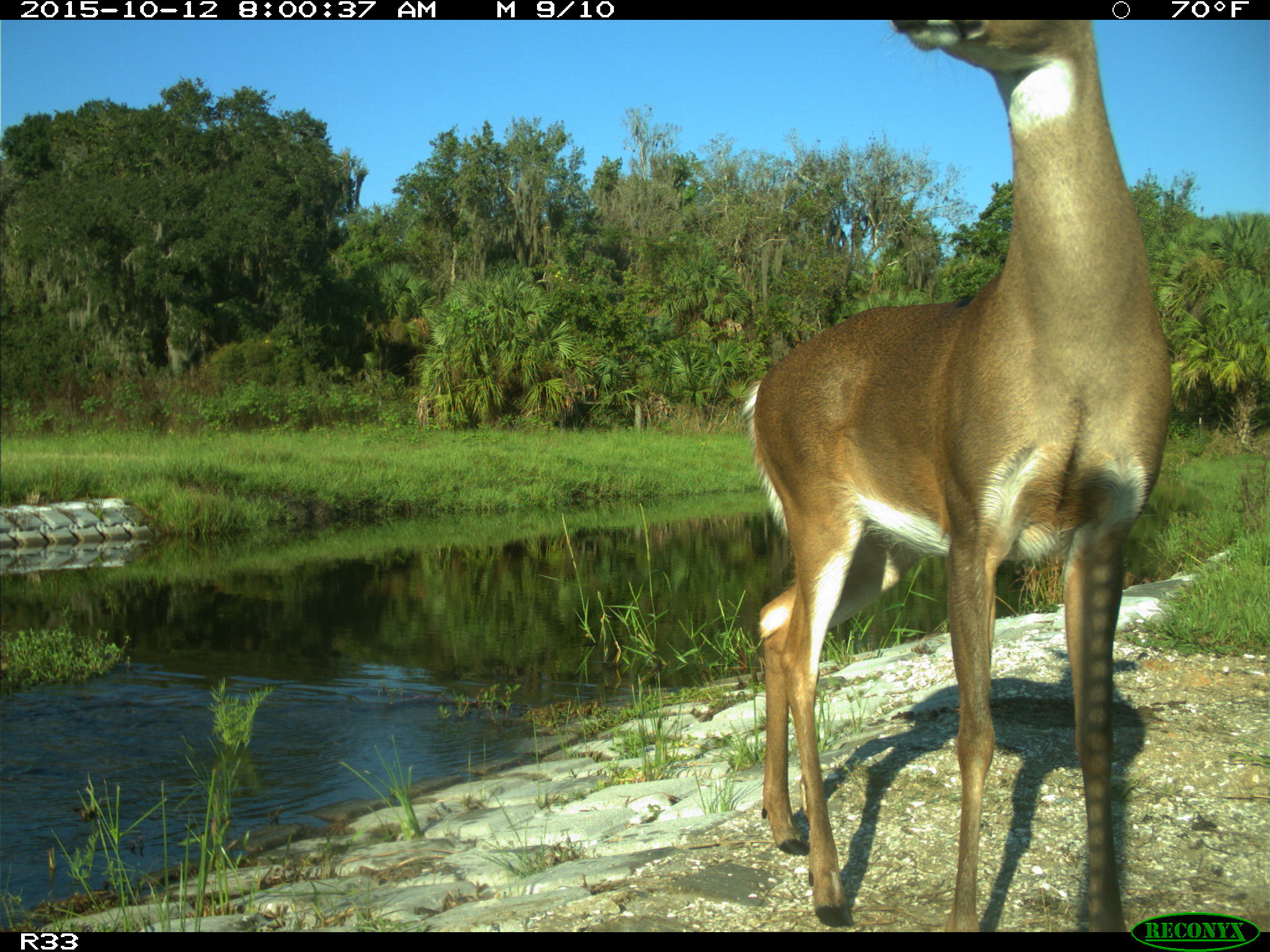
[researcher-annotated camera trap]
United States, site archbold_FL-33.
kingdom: Animalia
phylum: Chordata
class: Mammalia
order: Artiodactyla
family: Cervidae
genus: Odocoileus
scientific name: Odocoileus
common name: deer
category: unidentified deer